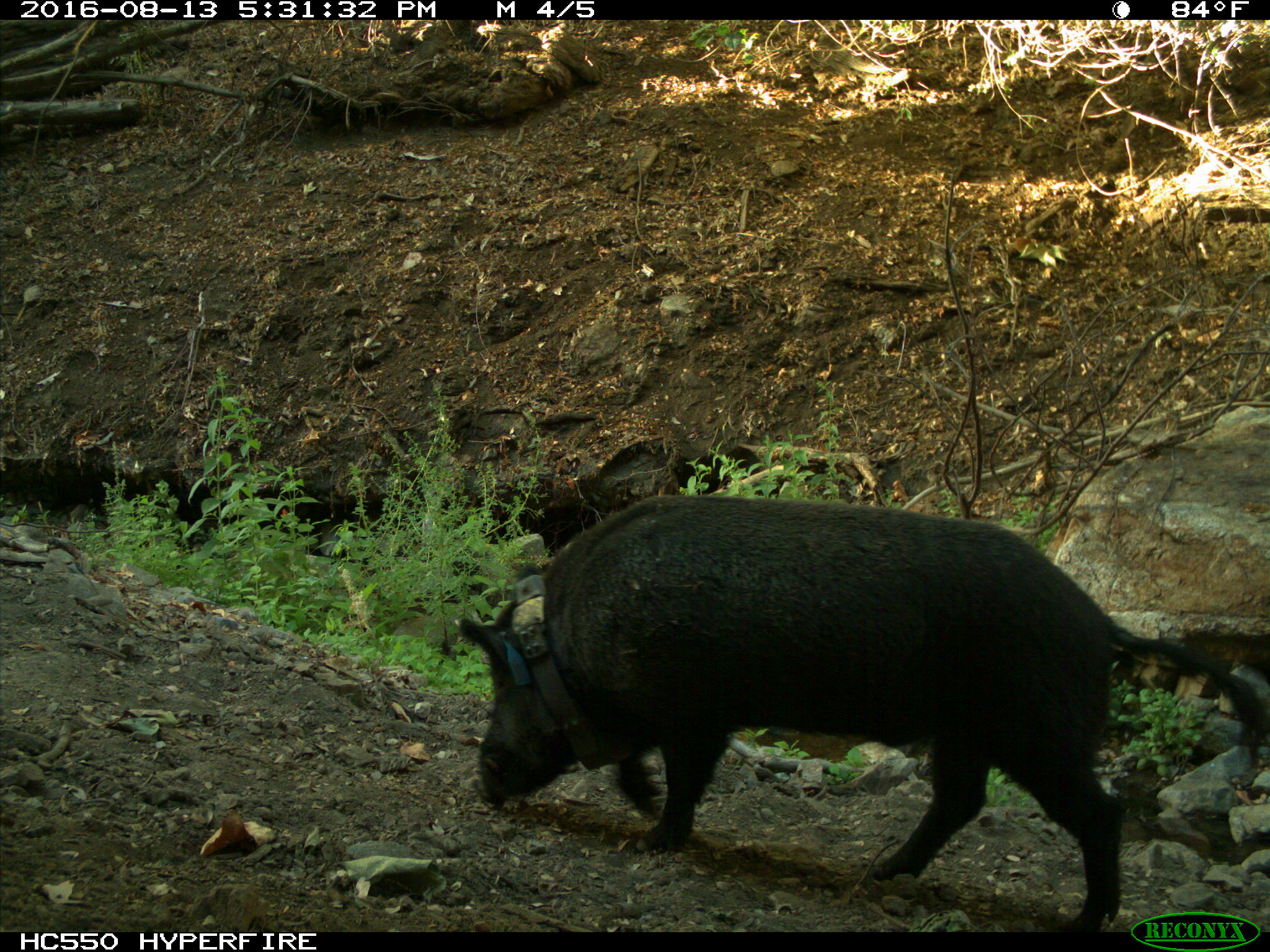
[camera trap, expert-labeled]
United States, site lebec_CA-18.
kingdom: Animalia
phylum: Chordata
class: Mammalia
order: Artiodactyla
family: Suidae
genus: Sus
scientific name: Sus scrofa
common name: wild boar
Sus scrofa (wild boar).